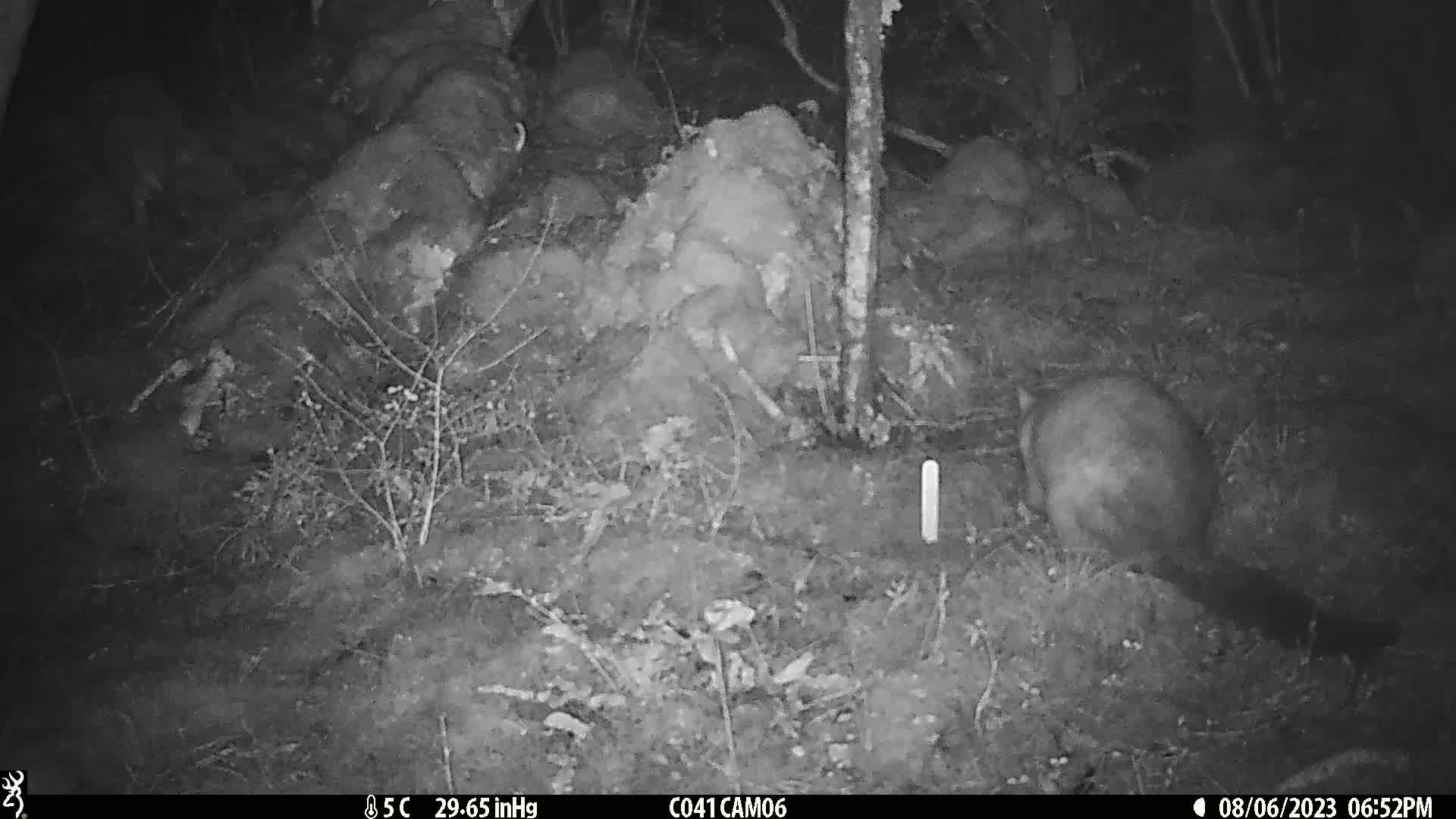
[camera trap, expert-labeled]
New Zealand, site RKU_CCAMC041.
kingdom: Animalia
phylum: Chordata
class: Mammalia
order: Diprotodontia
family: Phalangeridae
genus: Trichosurus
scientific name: Trichosurus vulpecula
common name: common brushtail possum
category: possum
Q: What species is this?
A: Possum (common brushtail possum) (Trichosurus vulpecula).